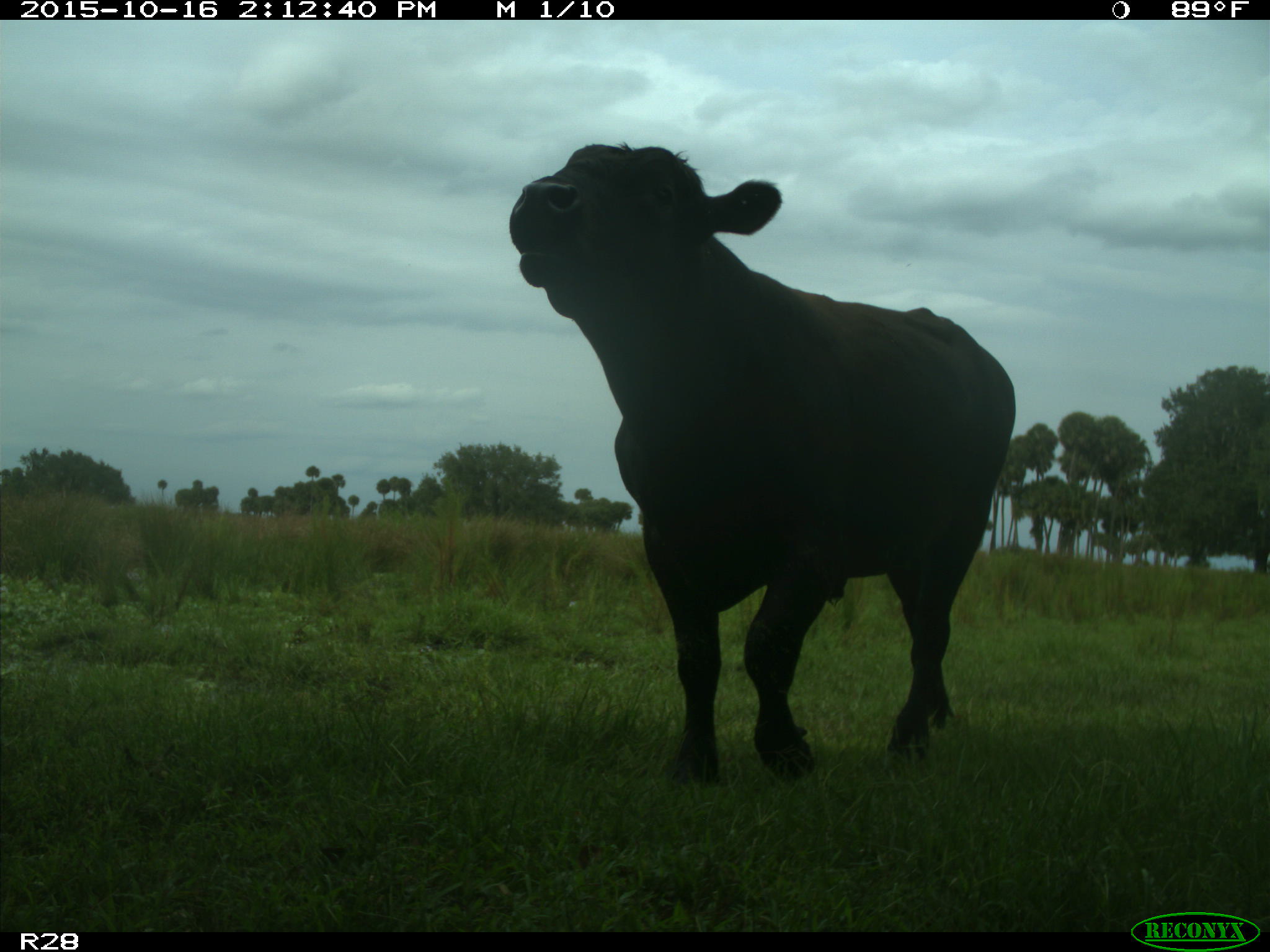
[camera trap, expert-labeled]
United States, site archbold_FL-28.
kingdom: Animalia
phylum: Chordata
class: Mammalia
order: Artiodactyla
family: Bovidae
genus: Bos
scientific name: Bos taurus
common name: domestic cow